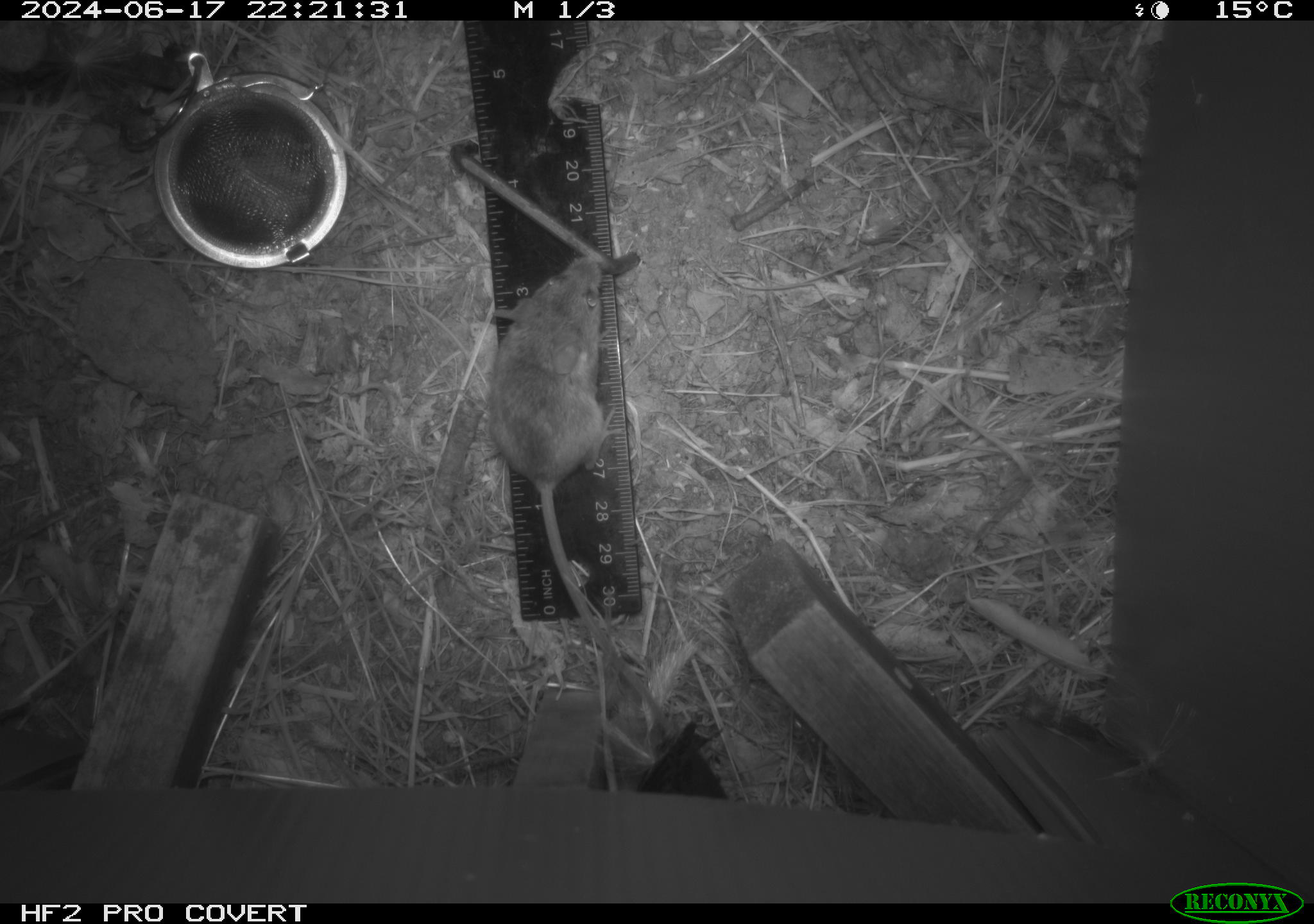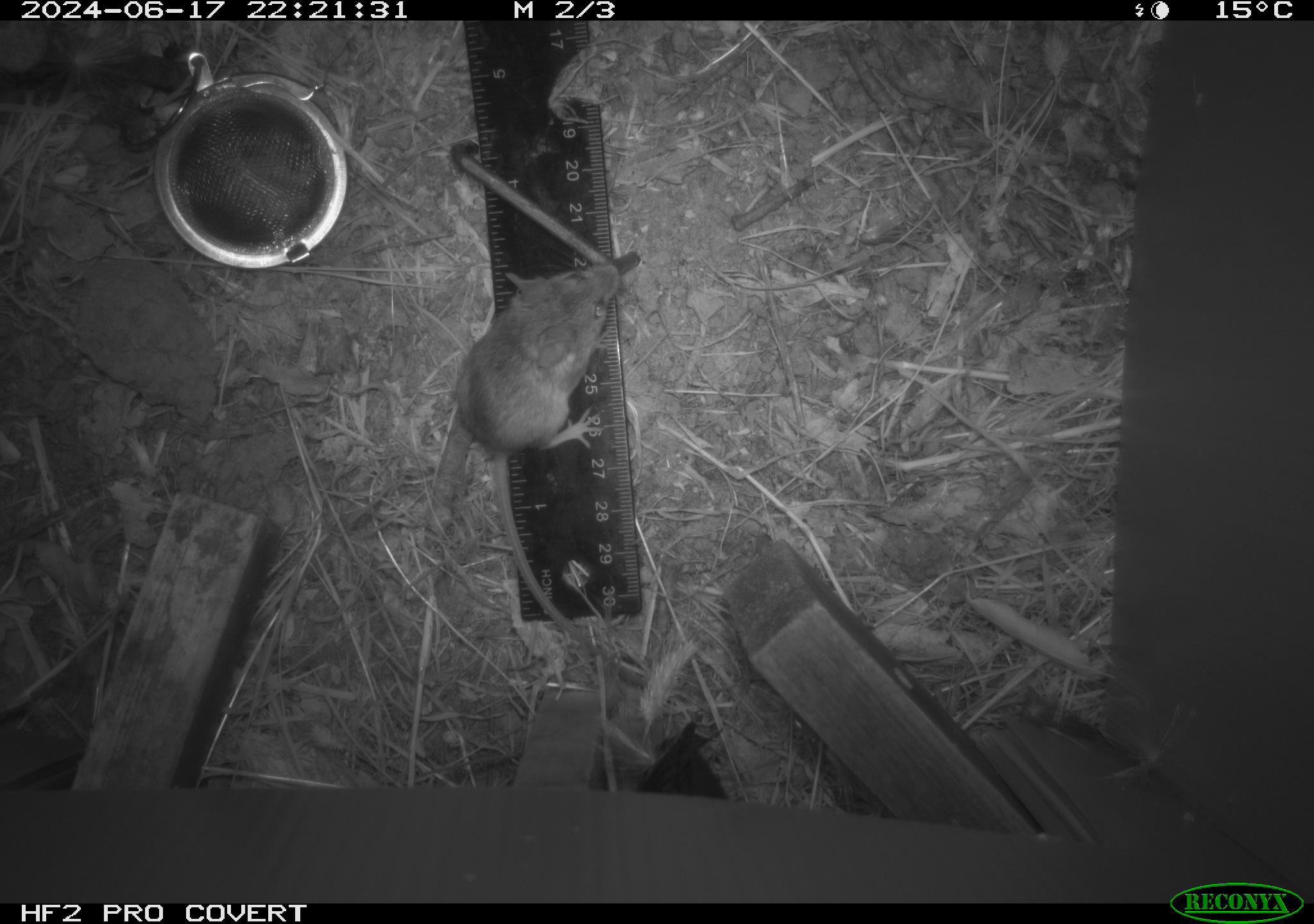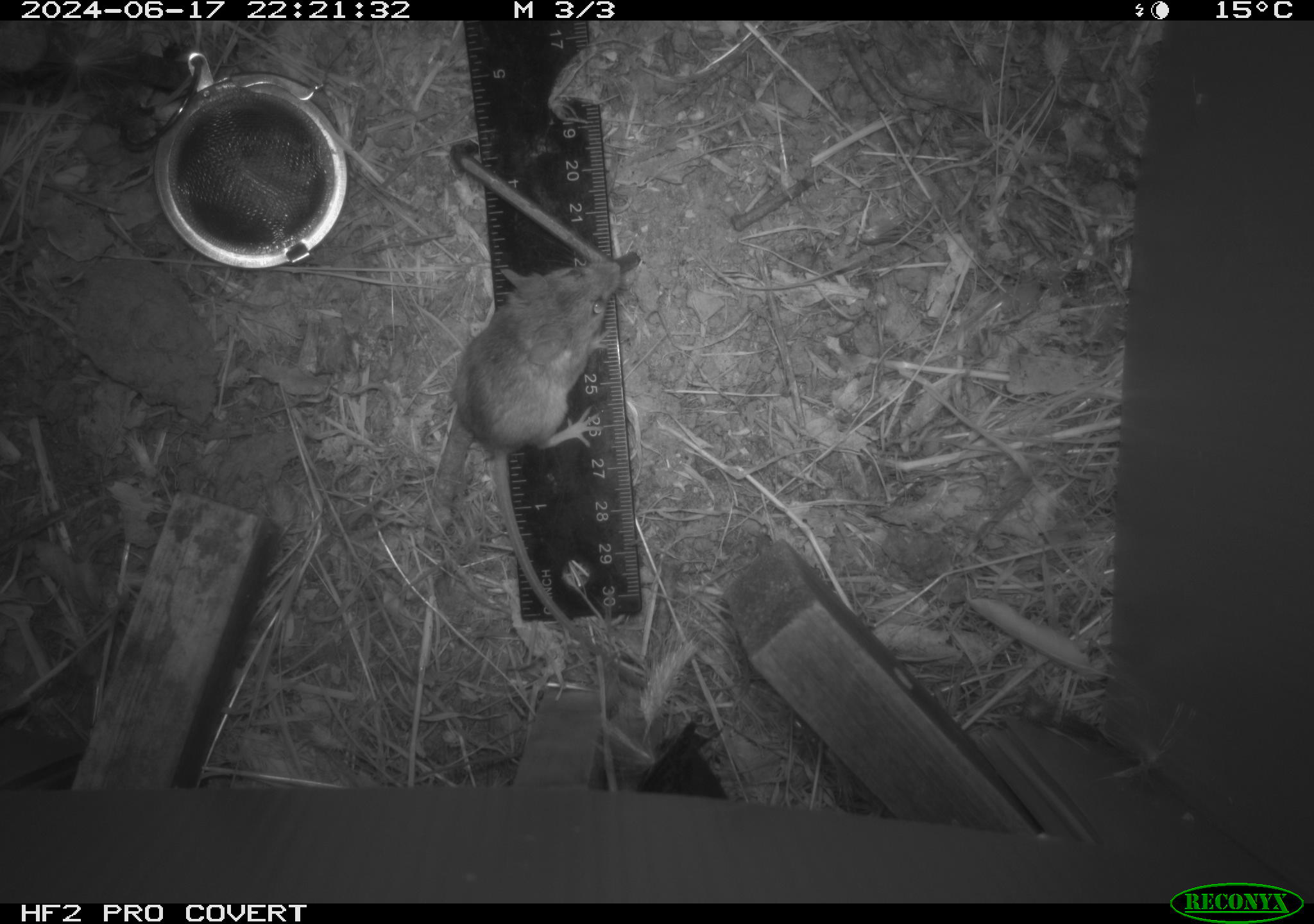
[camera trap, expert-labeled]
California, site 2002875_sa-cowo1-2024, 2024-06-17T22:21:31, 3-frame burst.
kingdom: Animalia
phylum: Chordata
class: Mammalia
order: Rodentia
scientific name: Rodentia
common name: mouse species